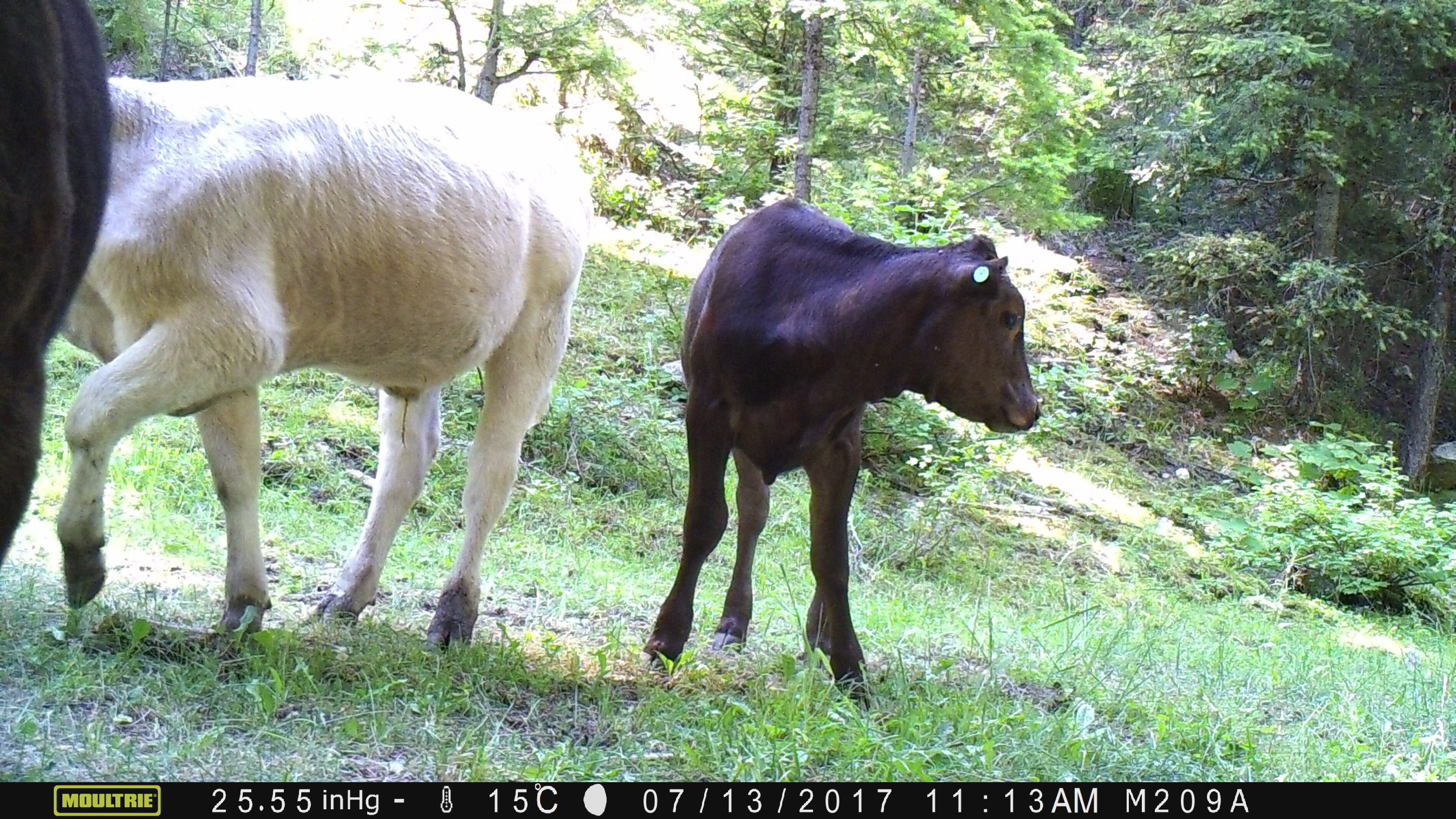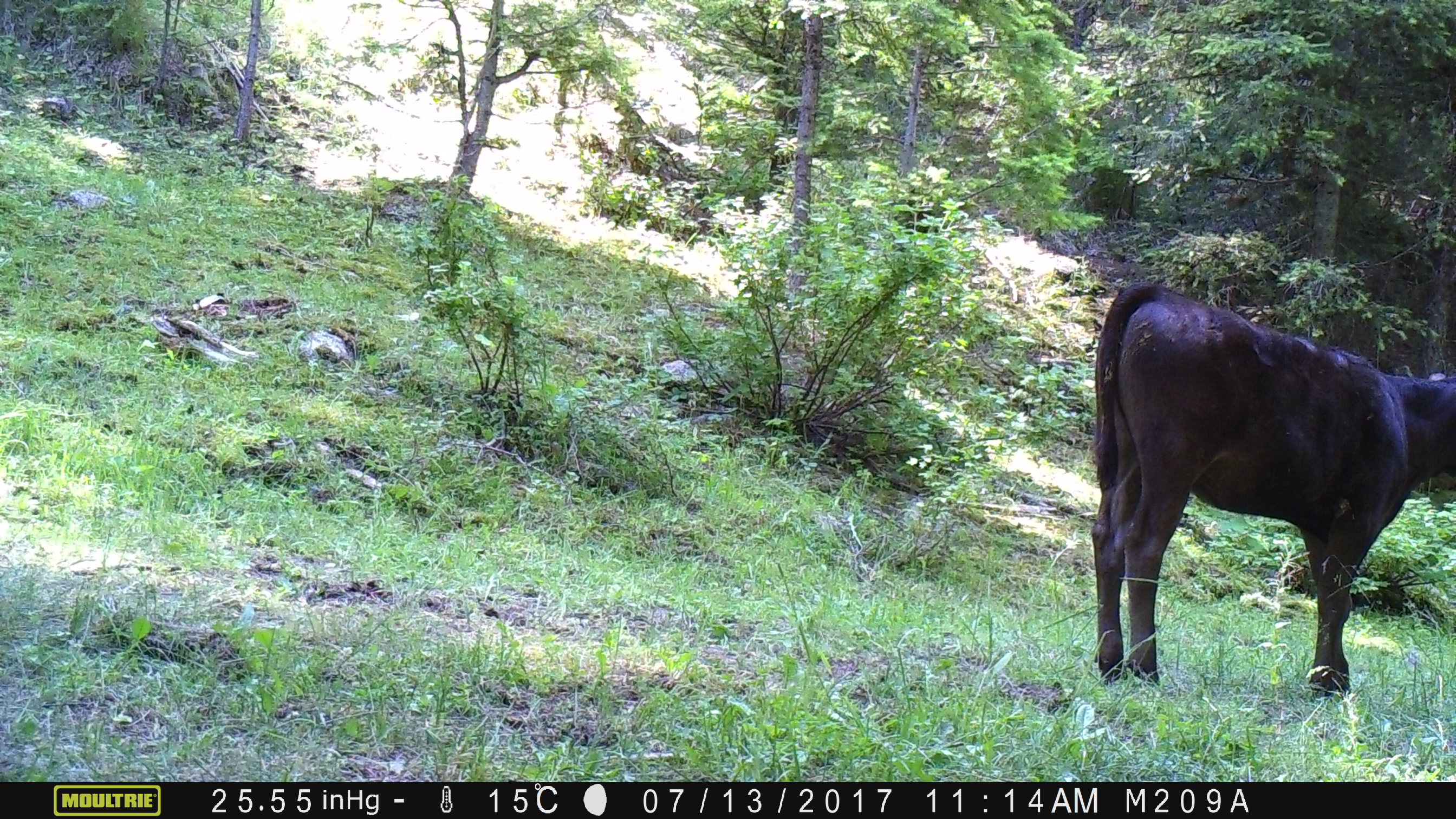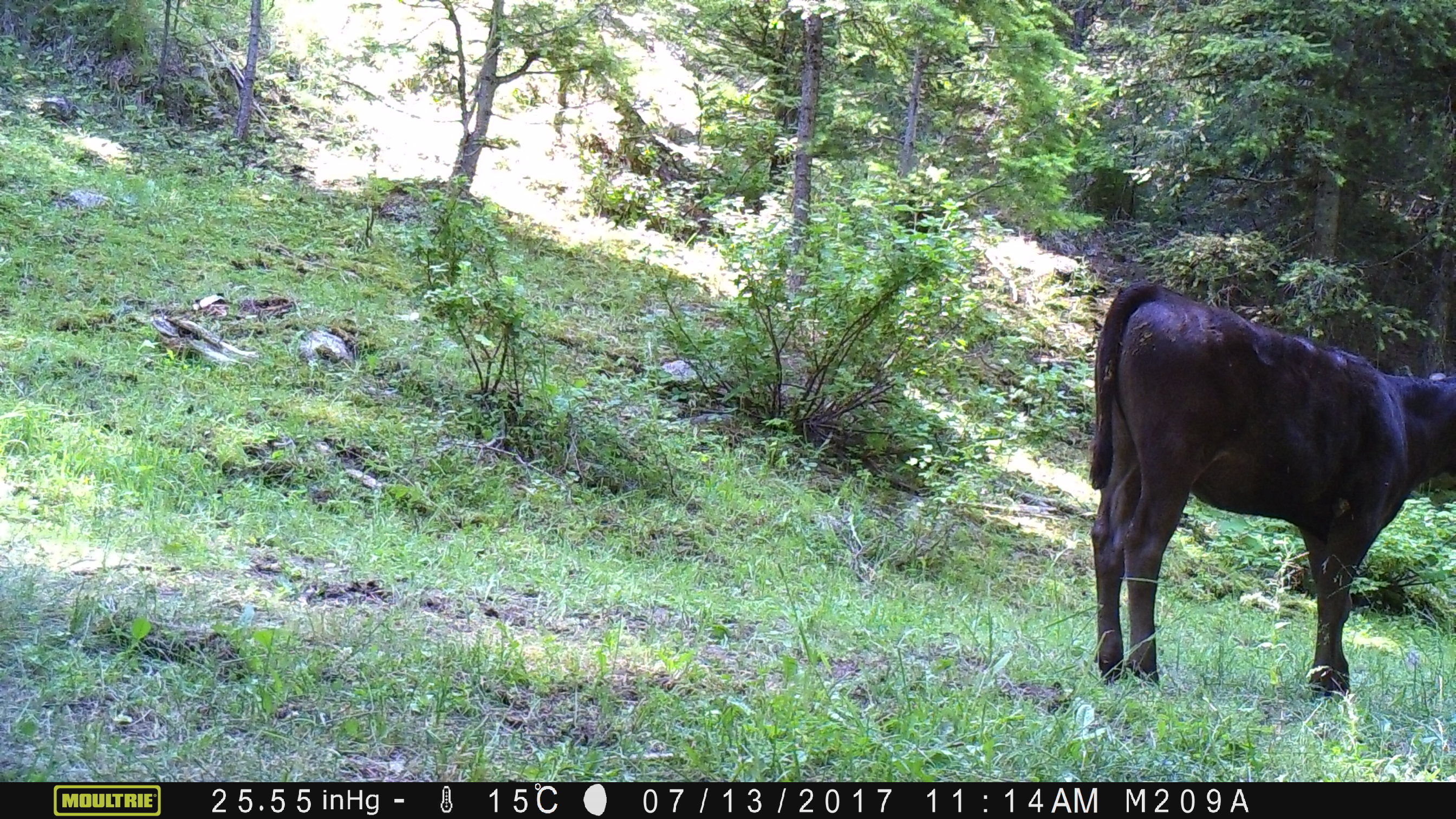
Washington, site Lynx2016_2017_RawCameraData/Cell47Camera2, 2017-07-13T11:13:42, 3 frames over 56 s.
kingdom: Animalia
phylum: Chordata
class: Mammalia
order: Artiodactyla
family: Bovidae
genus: Bos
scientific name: Bos taurus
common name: domestic cattle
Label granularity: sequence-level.